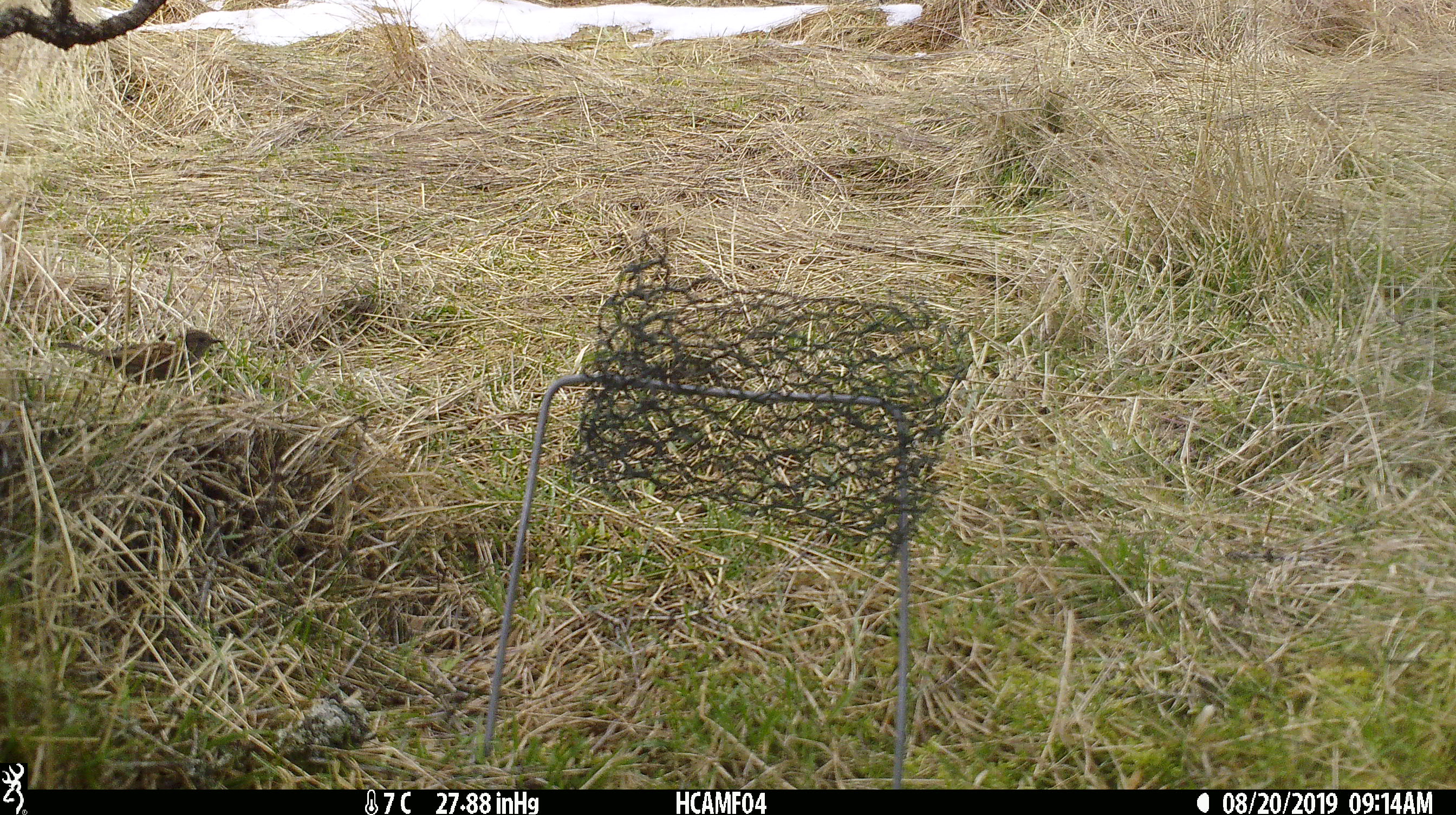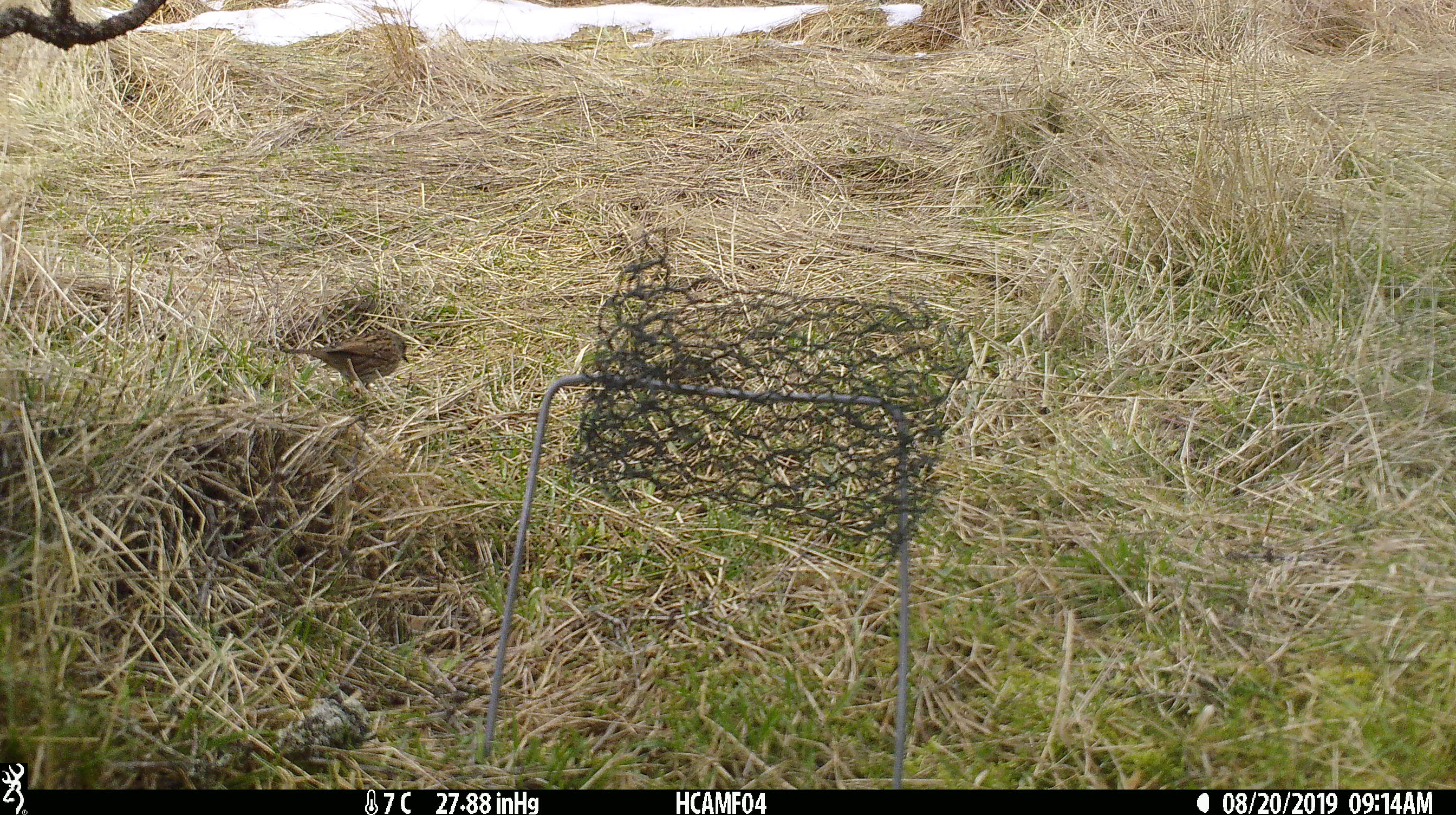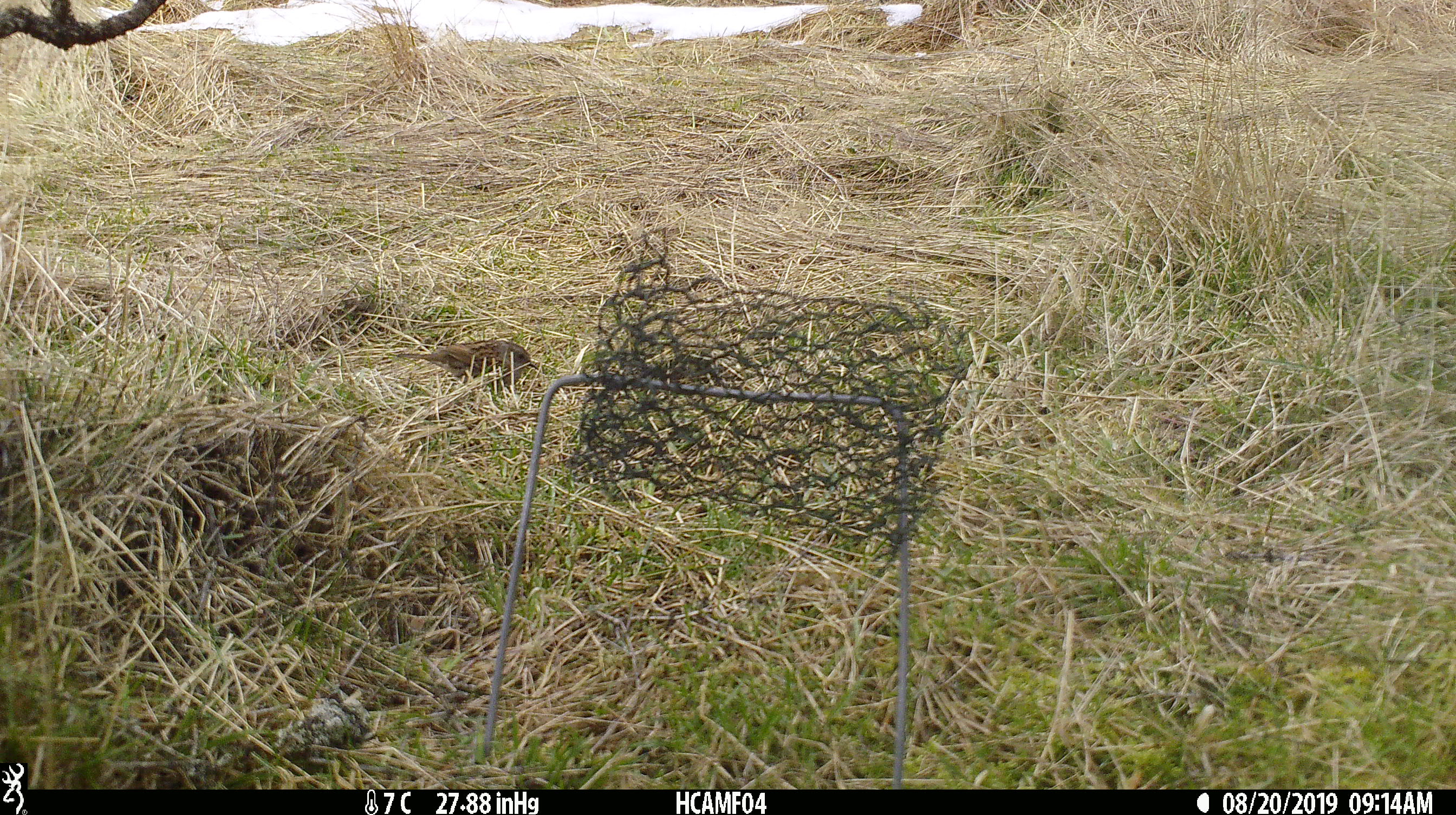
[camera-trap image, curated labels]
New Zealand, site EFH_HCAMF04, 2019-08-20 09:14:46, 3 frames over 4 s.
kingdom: Animalia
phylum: Chordata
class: Aves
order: Passeriformes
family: Prunellidae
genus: Prunella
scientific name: Prunella modularis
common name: dunnock